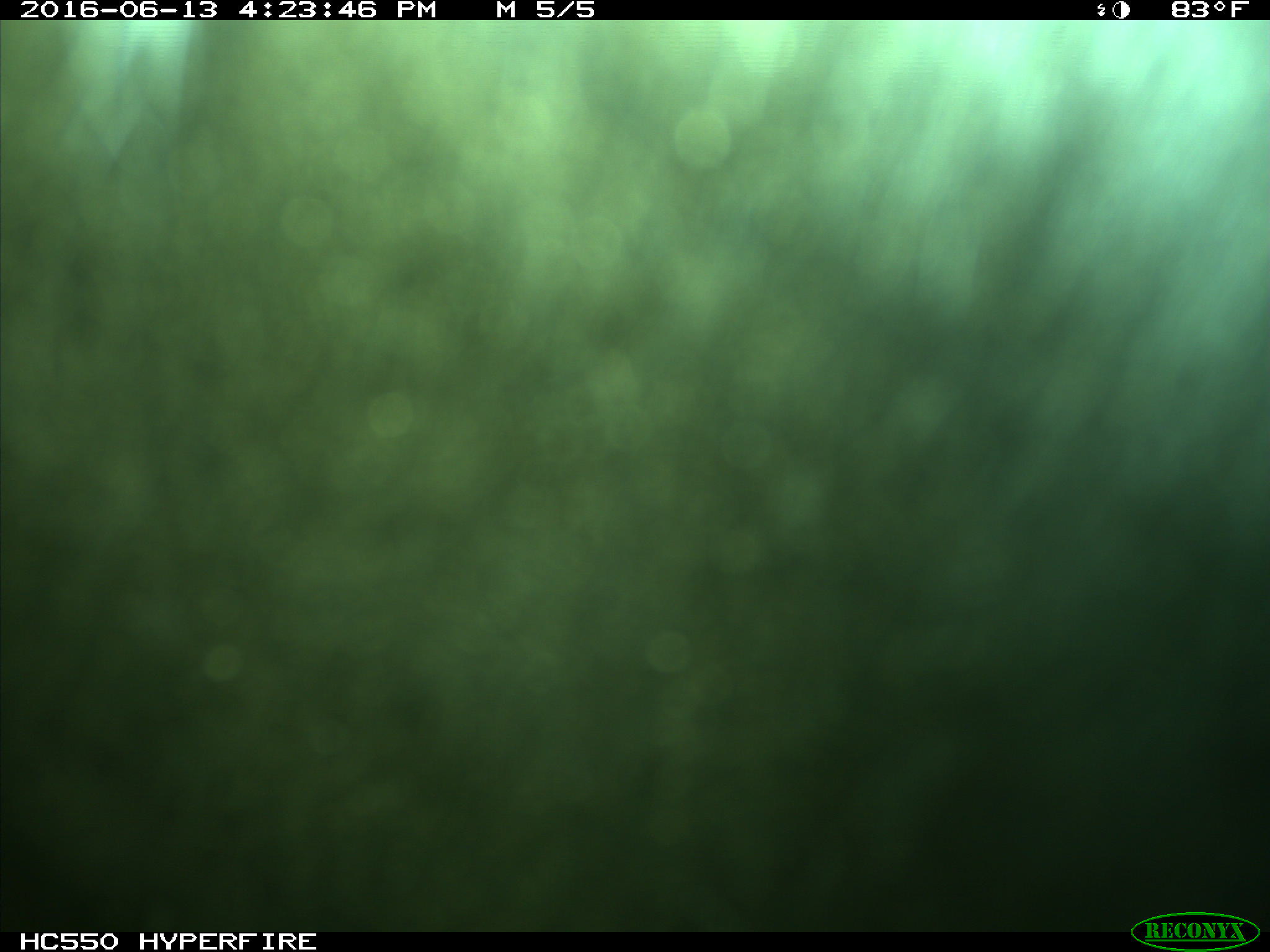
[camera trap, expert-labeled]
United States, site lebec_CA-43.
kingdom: Animalia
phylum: Chordata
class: Mammalia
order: Artiodactyla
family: Bovidae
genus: Bos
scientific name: Bos taurus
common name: domestic cow